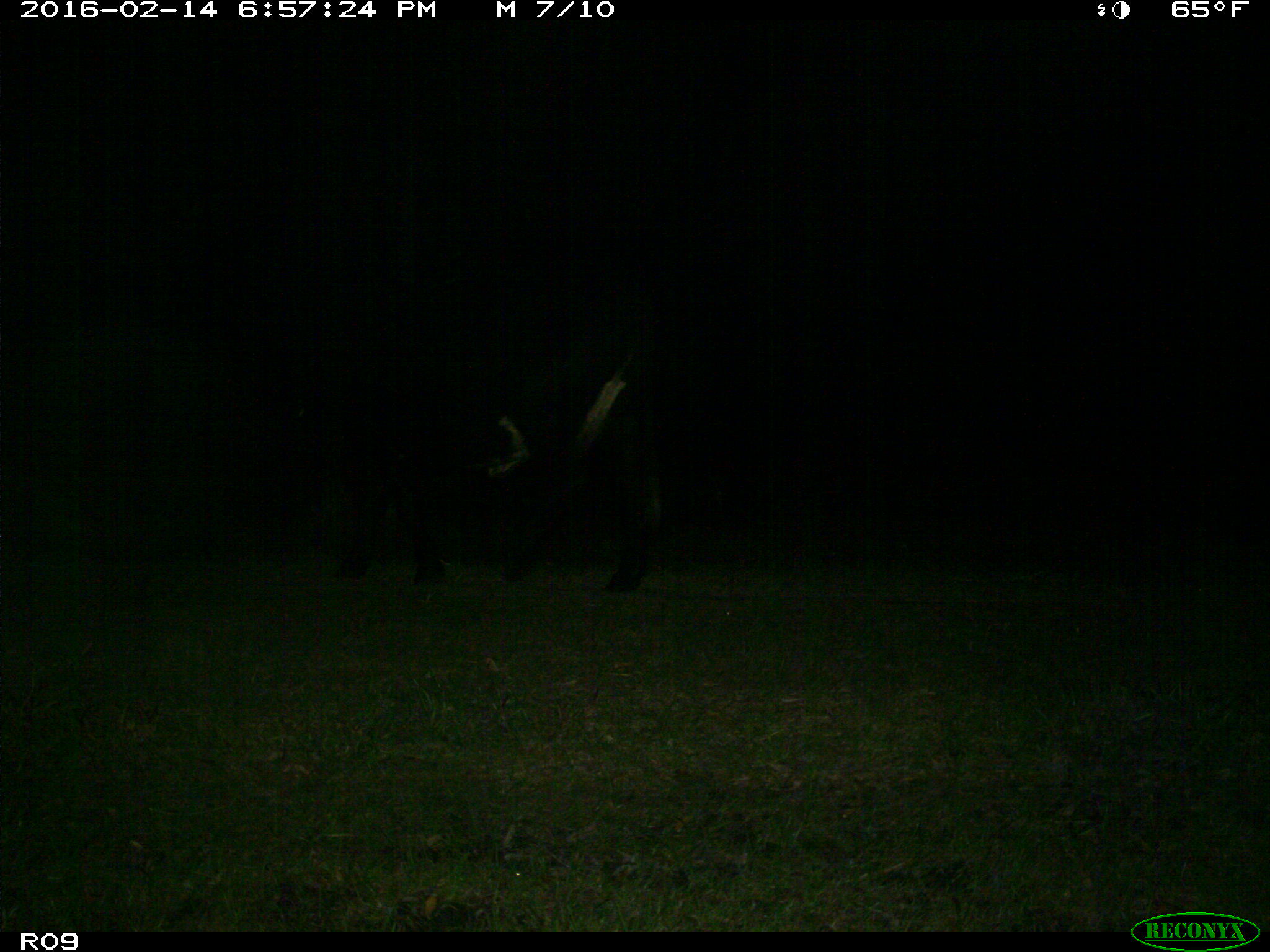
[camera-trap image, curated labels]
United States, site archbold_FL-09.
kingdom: Animalia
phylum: Chordata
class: Mammalia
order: Artiodactyla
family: Bovidae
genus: Bos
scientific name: Bos taurus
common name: domestic cow